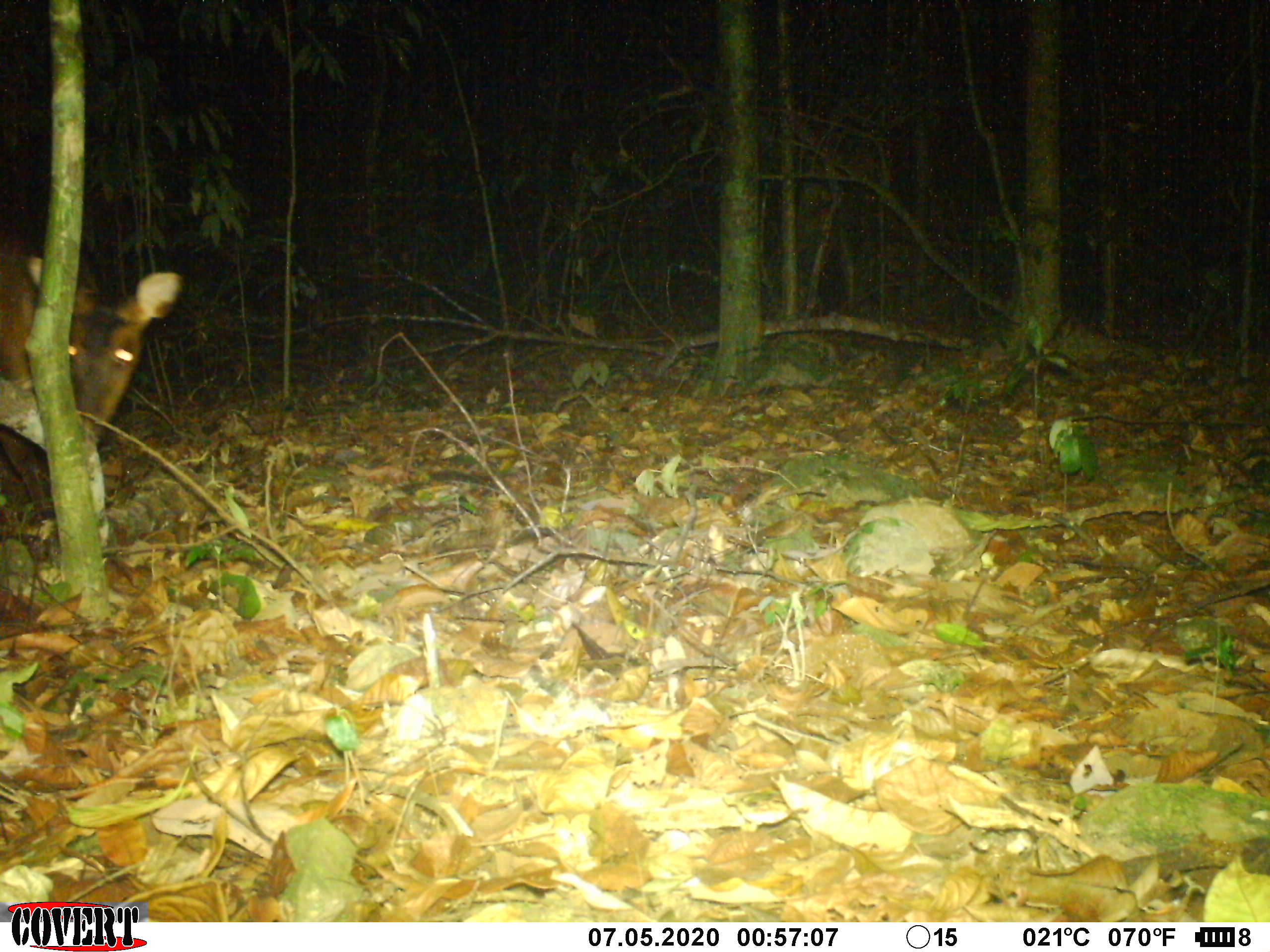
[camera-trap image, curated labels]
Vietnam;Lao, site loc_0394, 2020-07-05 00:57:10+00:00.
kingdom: Animalia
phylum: Chordata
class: Mammalia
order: Artiodactyla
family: Cervidae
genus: Muntiacus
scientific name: Muntiacus vuquangensis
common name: large-antlered muntjac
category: large antlered muntjac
Large antlered muntjac (large-antlered muntjac) (Muntiacus vuquangensis). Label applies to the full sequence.